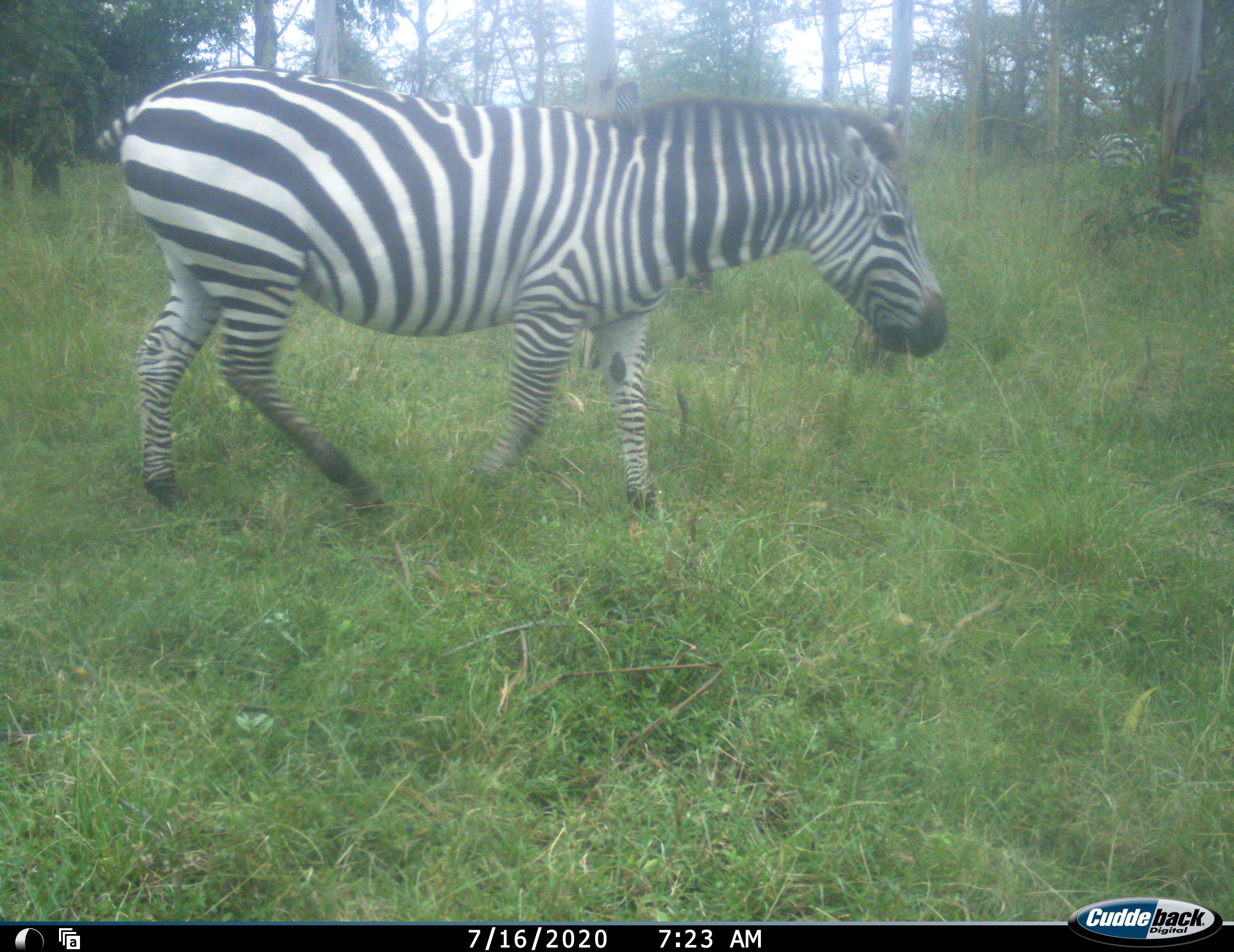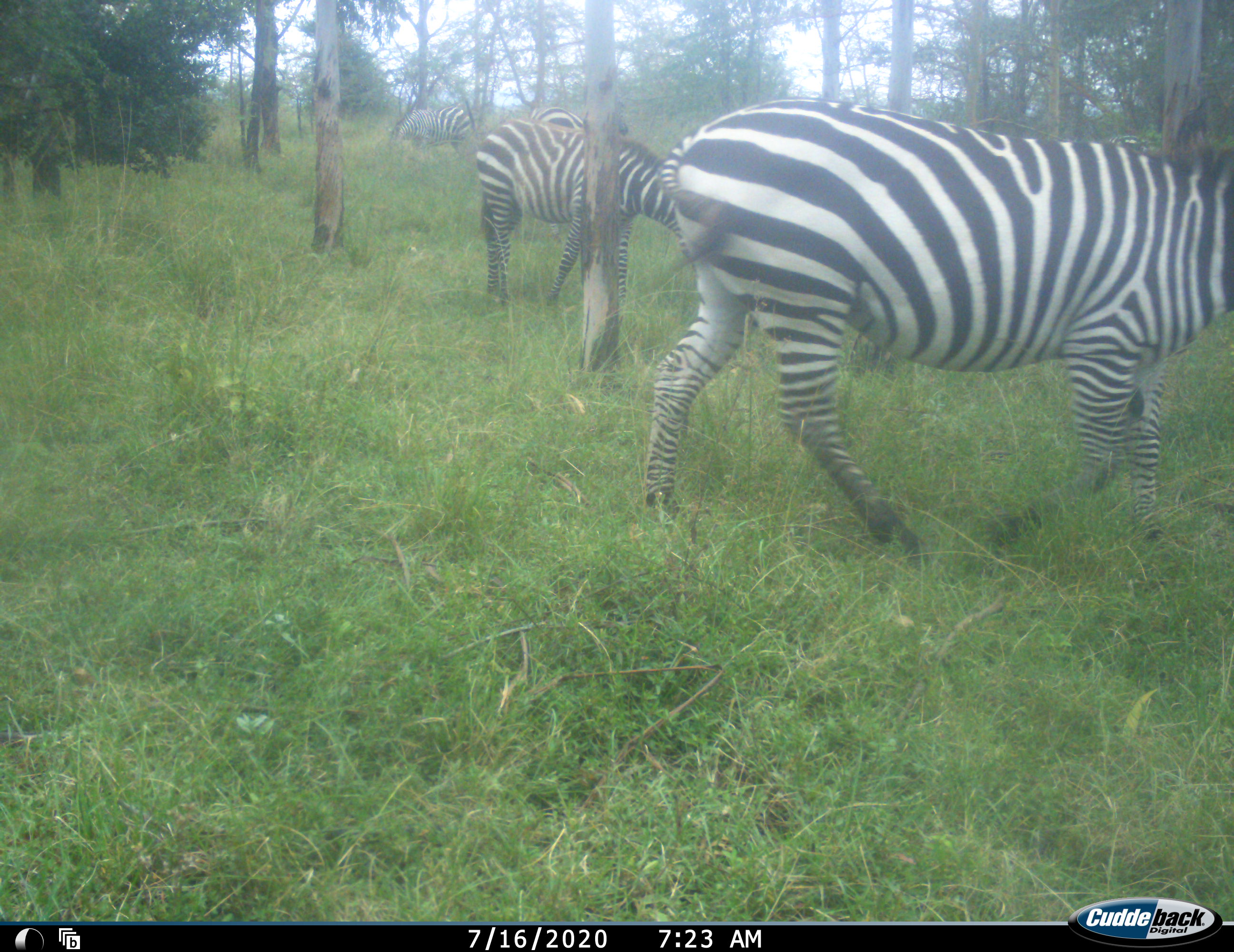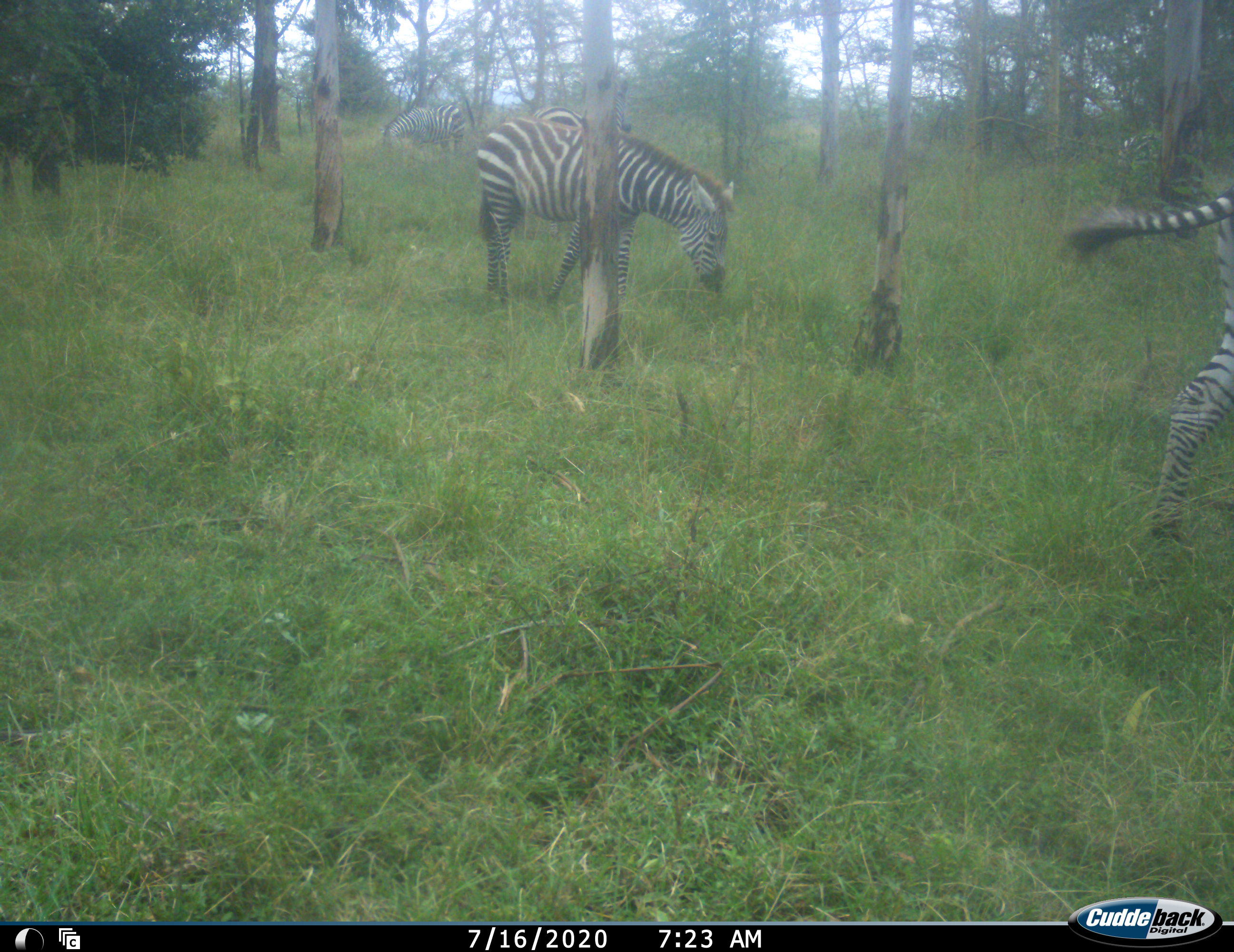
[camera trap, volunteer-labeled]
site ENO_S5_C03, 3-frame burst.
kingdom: Animalia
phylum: Chordata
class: Mammalia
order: Perissodactyla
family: Equidae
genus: Equus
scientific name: Equus quagga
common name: plains zebra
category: zebraplains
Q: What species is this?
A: Zebraplains (plains zebra) (Equus quagga).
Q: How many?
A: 3.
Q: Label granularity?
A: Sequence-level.